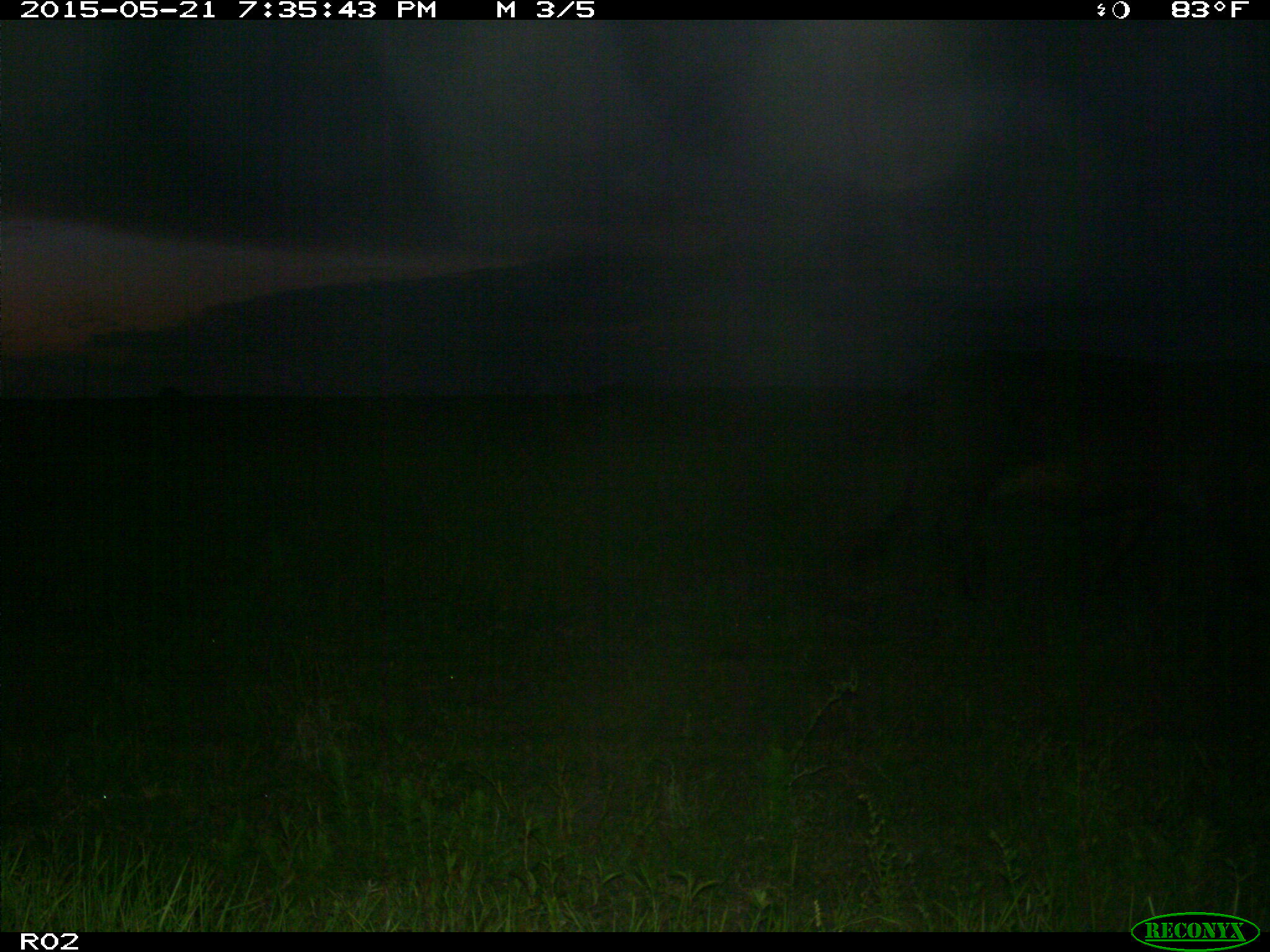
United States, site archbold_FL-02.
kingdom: Animalia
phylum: Chordata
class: Mammalia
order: Artiodactyla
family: Bovidae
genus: Bos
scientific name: Bos taurus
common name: domestic cow